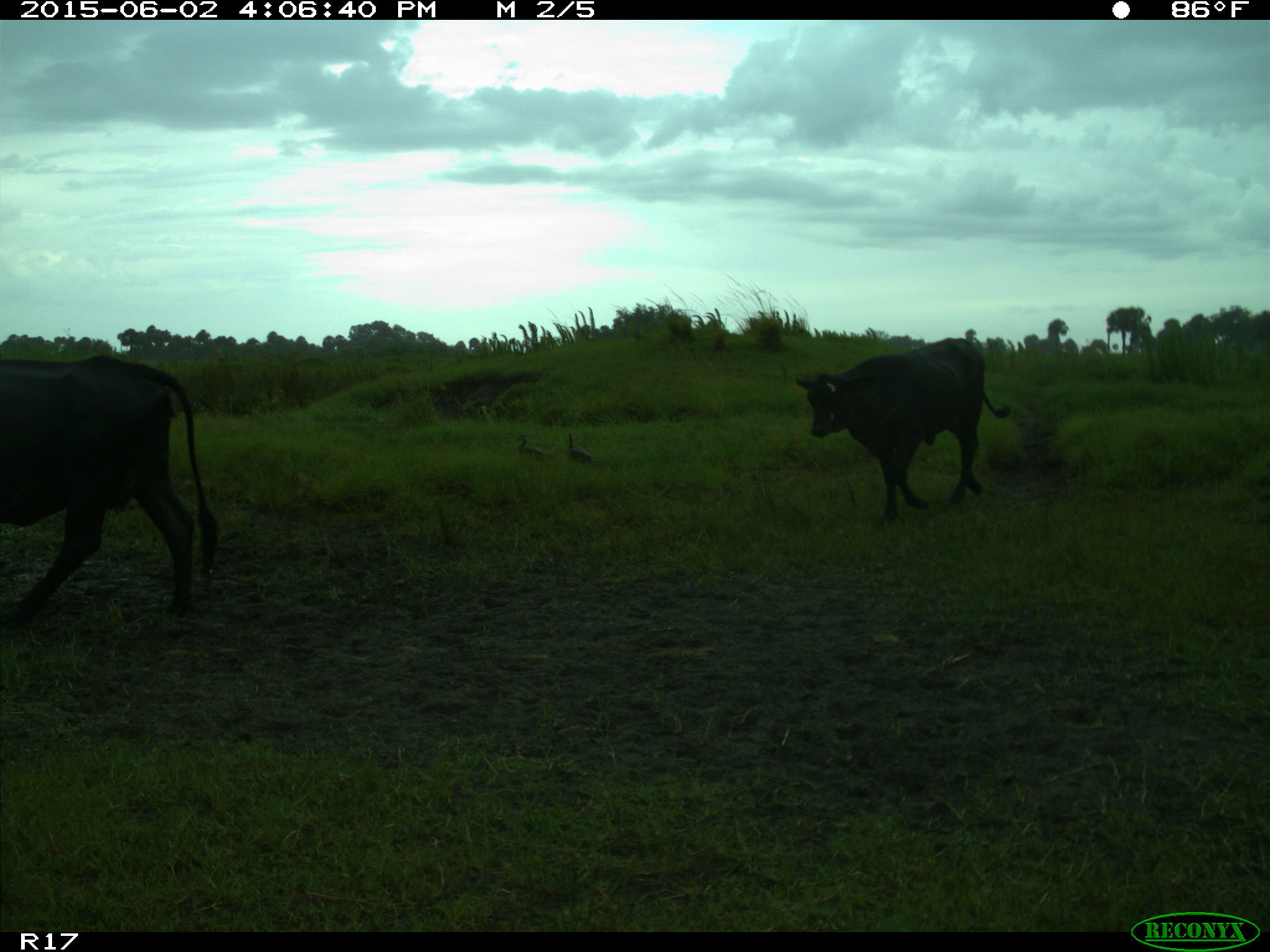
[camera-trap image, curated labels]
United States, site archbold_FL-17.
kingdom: Animalia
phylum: Chordata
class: Mammalia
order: Artiodactyla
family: Bovidae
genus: Bos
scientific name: Bos taurus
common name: domestic cow